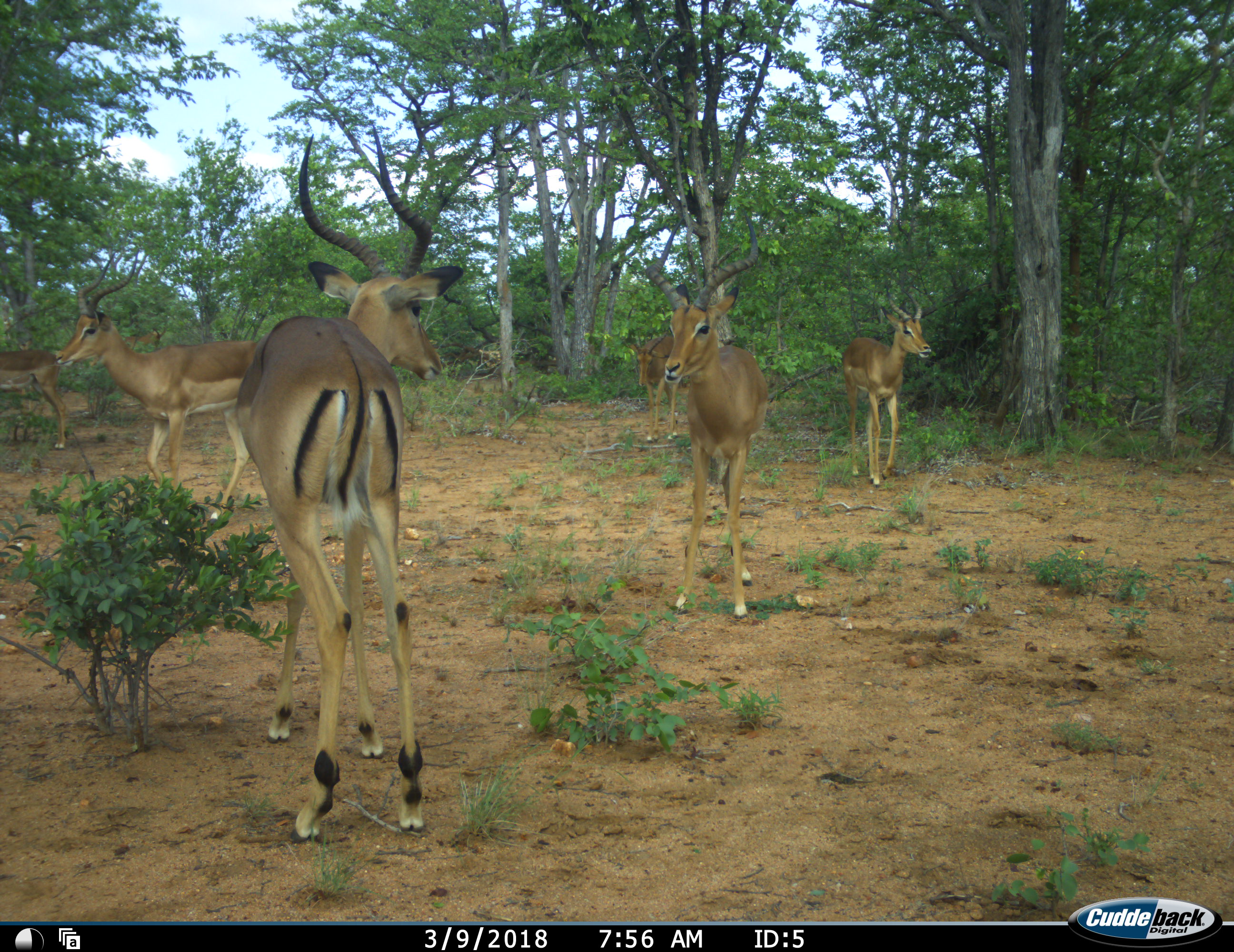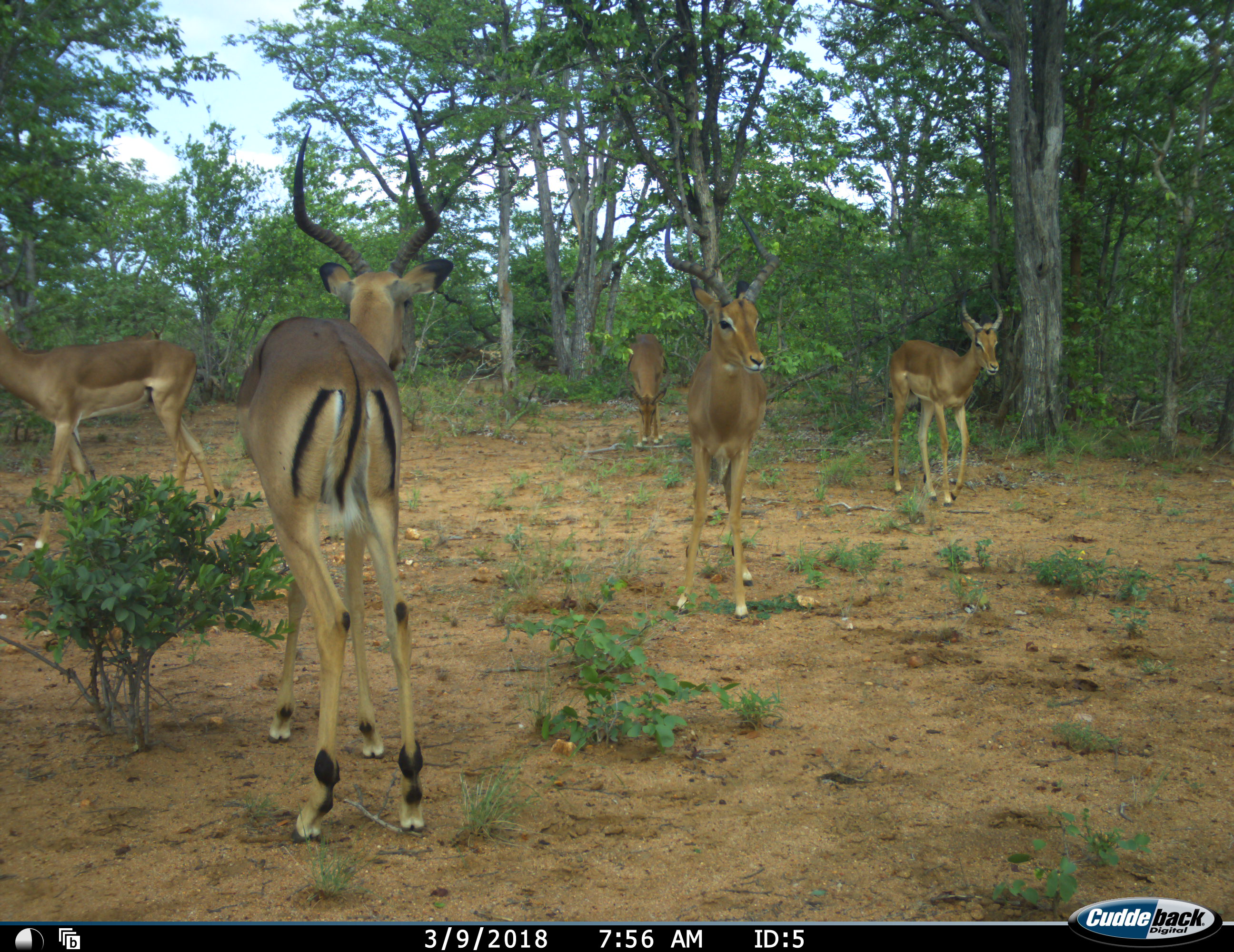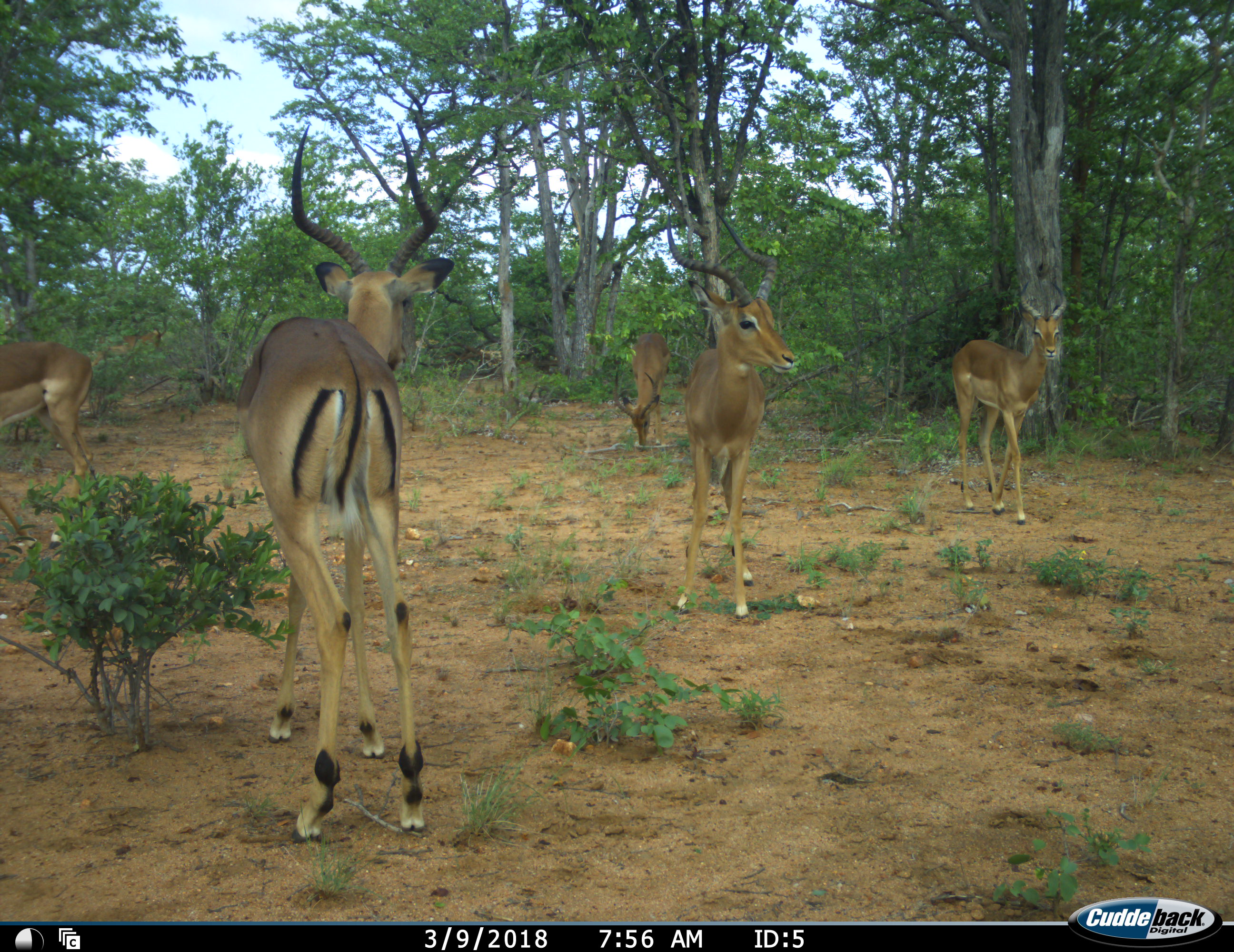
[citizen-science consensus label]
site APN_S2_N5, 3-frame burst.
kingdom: Animalia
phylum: Chordata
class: Mammalia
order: Artiodactyla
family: Bovidae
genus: Aepyceros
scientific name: Aepyceros melampus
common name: impala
Impala (Aepyceros melampus), count 6. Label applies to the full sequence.